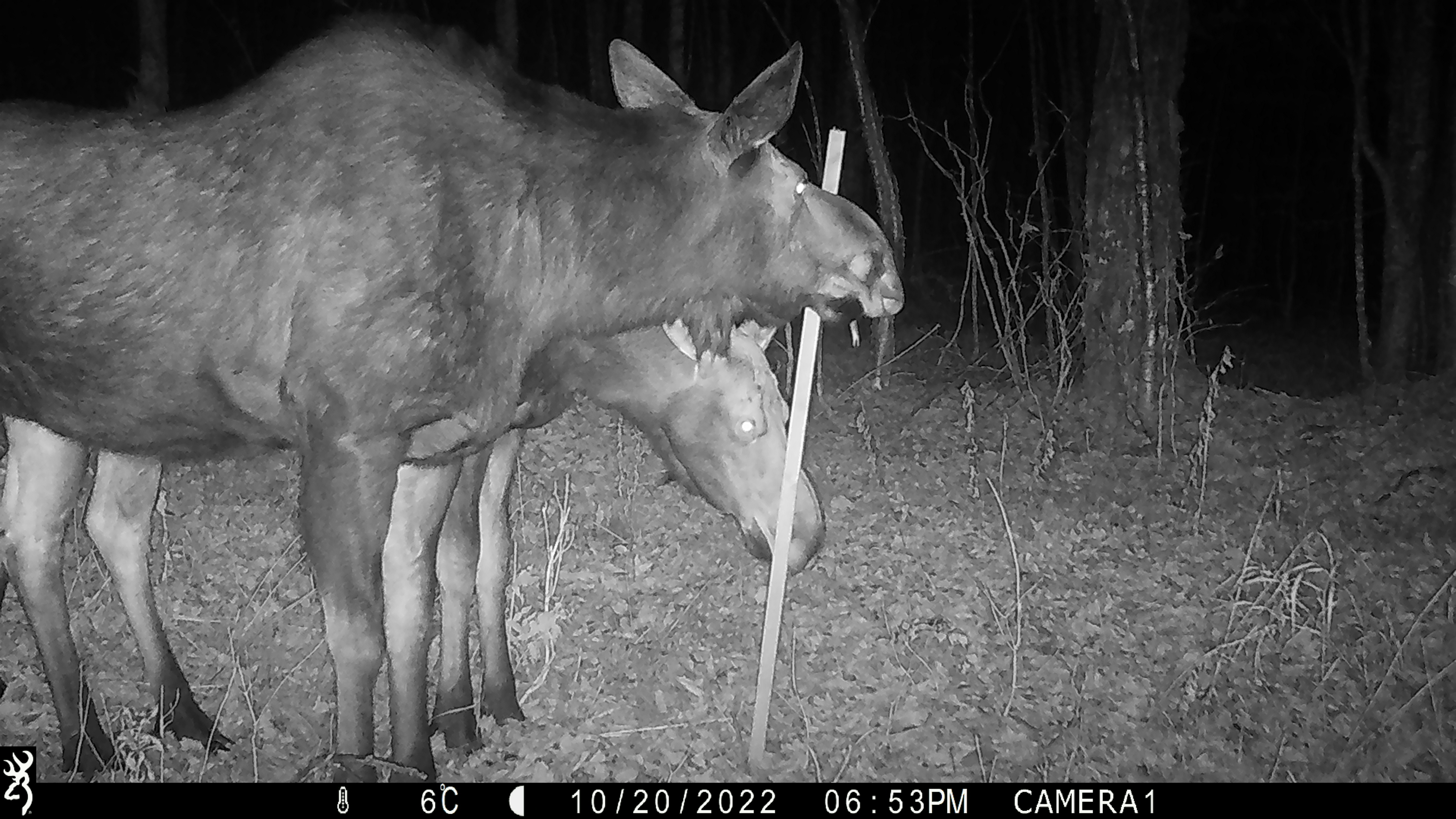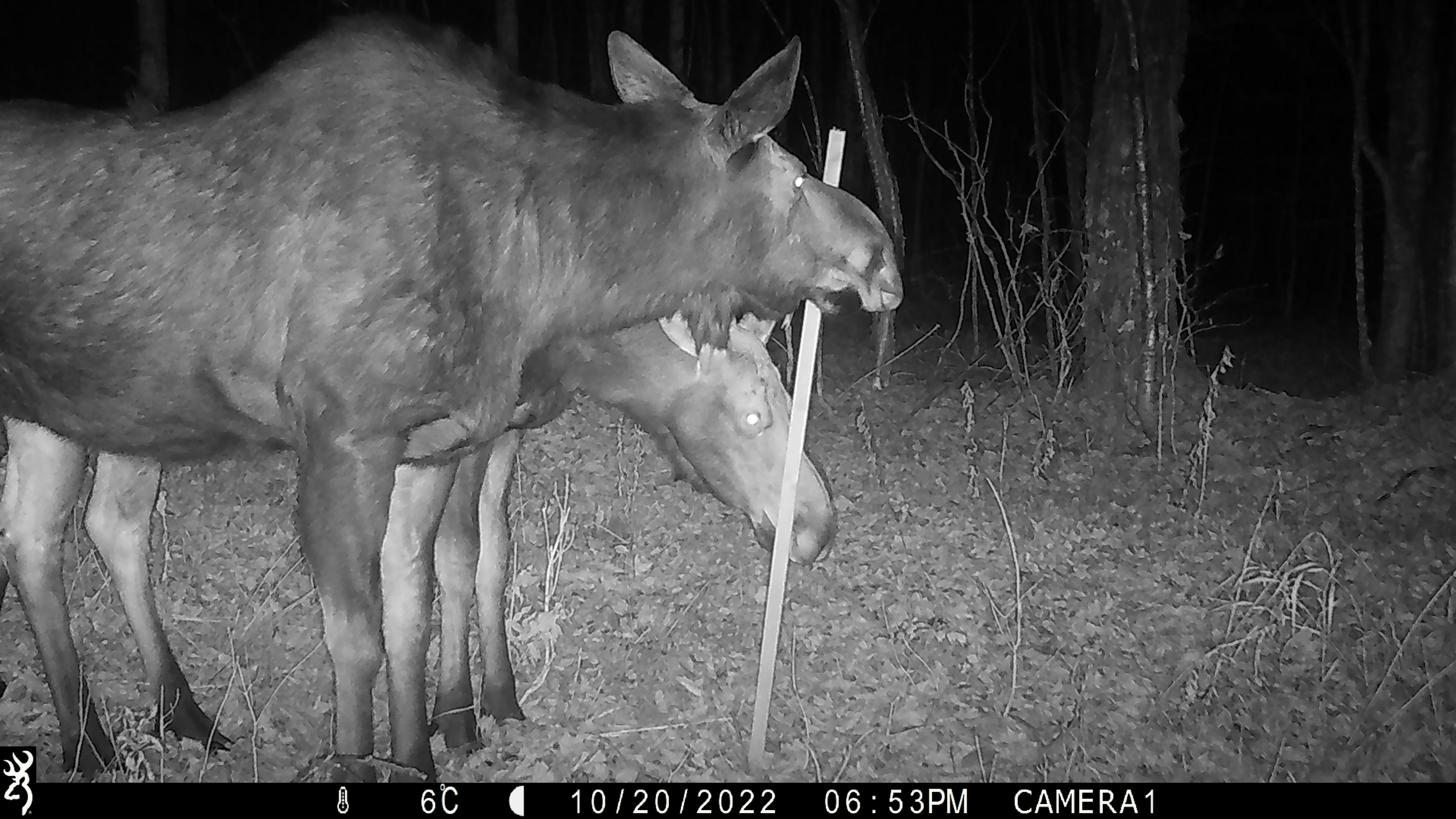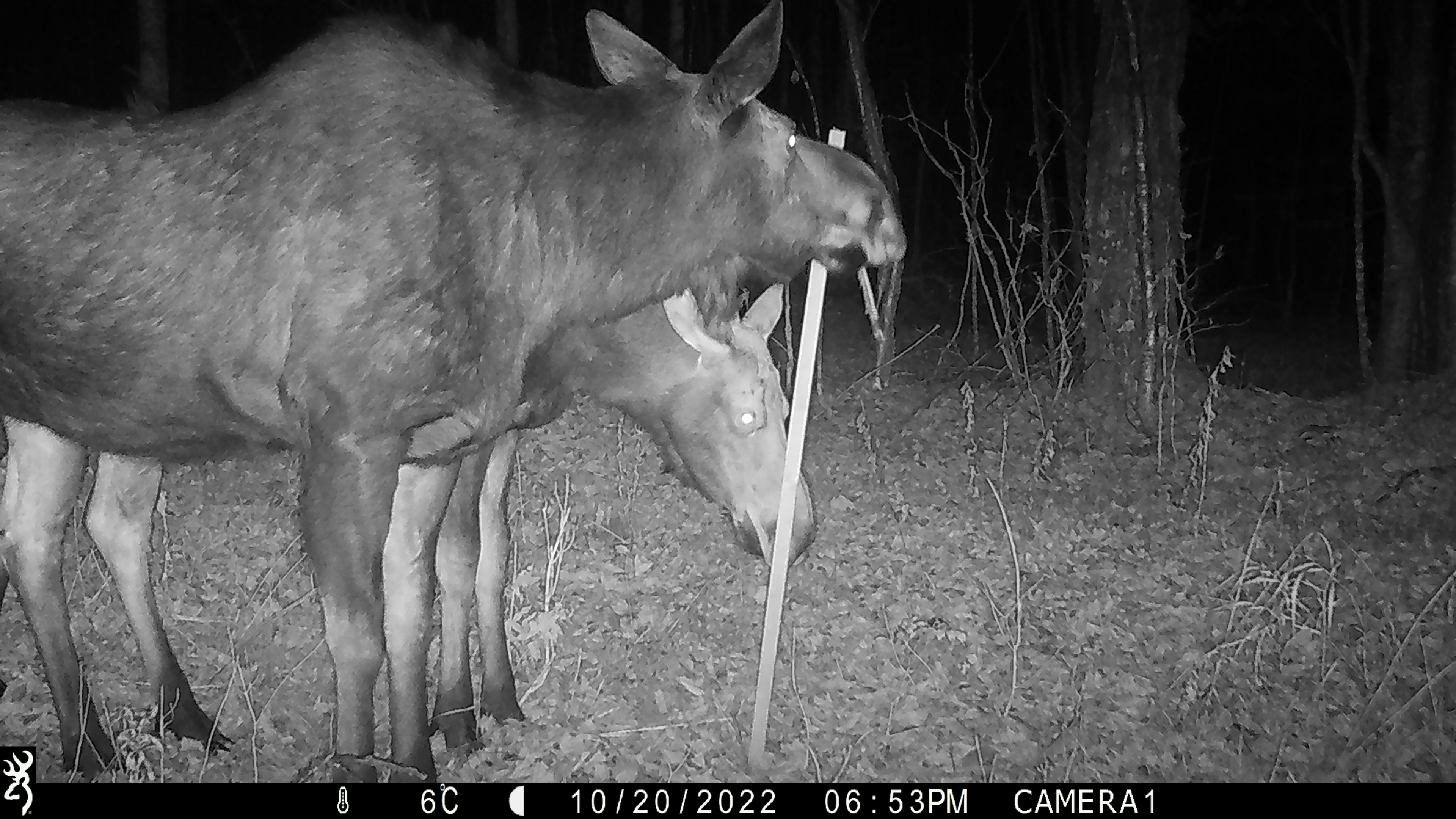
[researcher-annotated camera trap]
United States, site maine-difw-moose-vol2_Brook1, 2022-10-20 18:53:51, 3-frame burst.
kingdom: Animalia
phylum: Chordata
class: Mammalia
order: Artiodactyla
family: Cervidae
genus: Alces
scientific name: Alces alces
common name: moose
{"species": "moose (Alces alces)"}